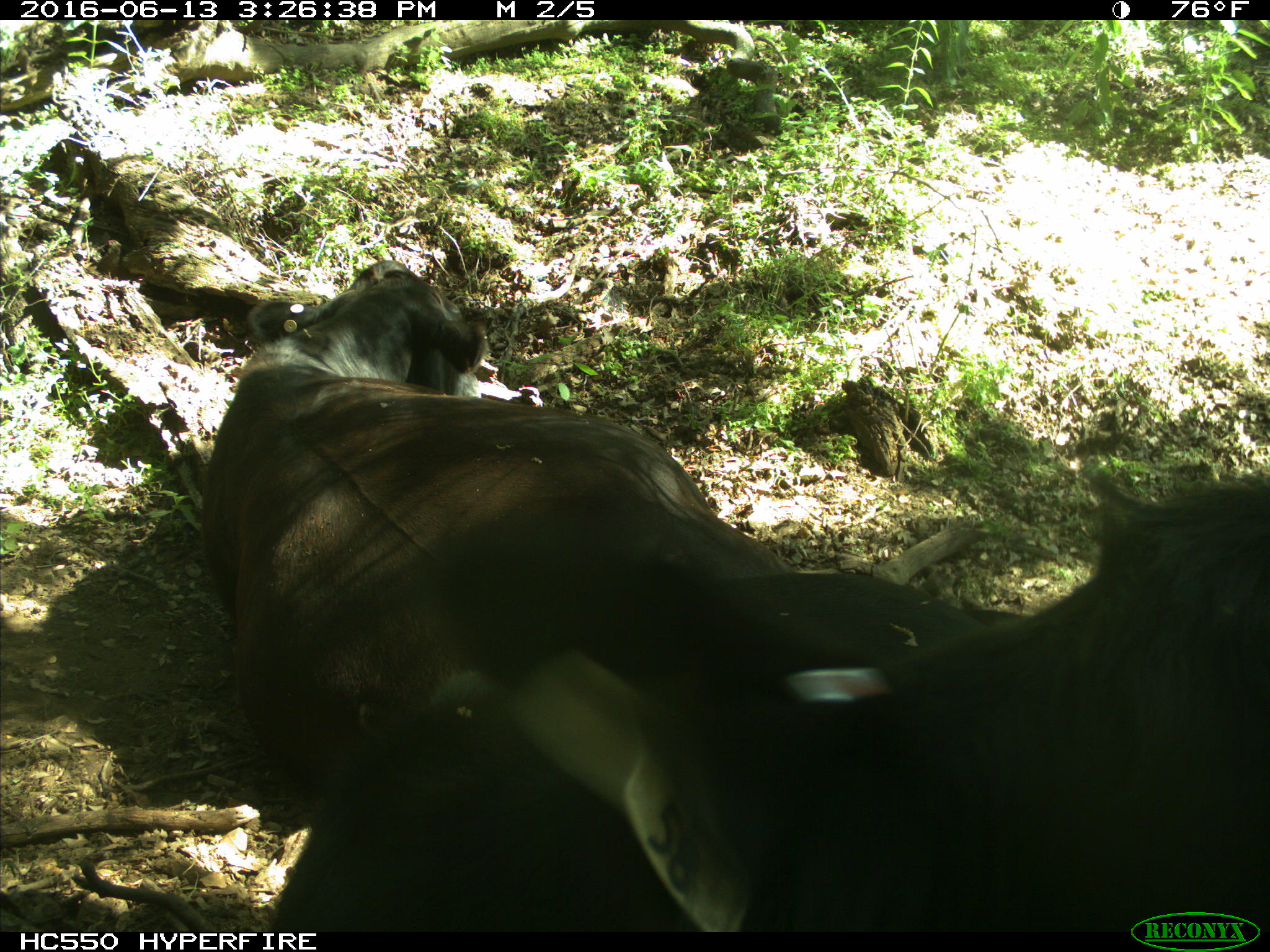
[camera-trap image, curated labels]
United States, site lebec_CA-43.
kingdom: Animalia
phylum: Chordata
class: Mammalia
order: Artiodactyla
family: Bovidae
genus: Bos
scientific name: Bos taurus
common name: domestic cow